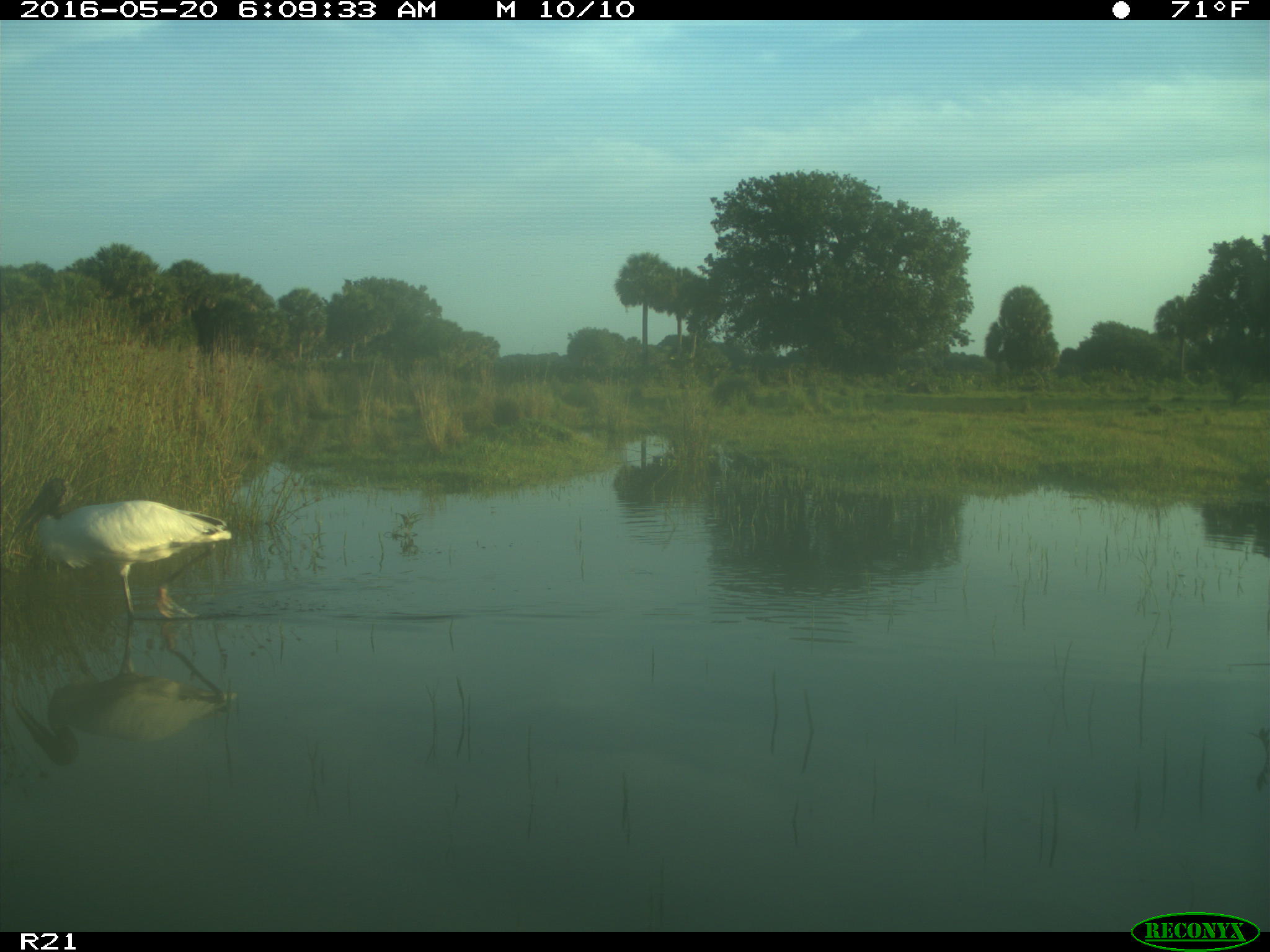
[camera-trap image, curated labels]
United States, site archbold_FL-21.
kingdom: Animalia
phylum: Chordata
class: Aves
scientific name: Aves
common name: birds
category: unidentified bird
Unidentified bird (birds) (Aves).